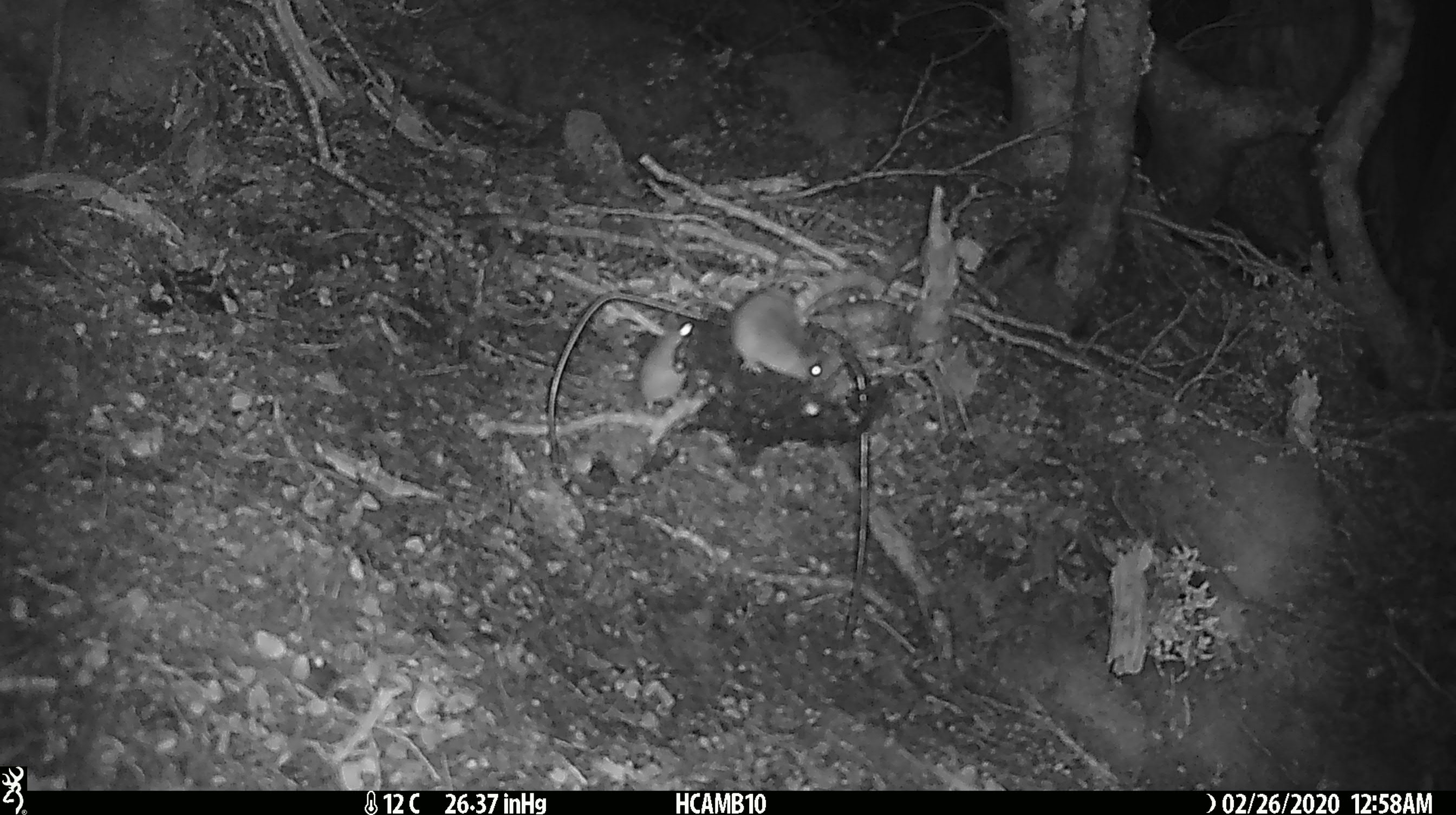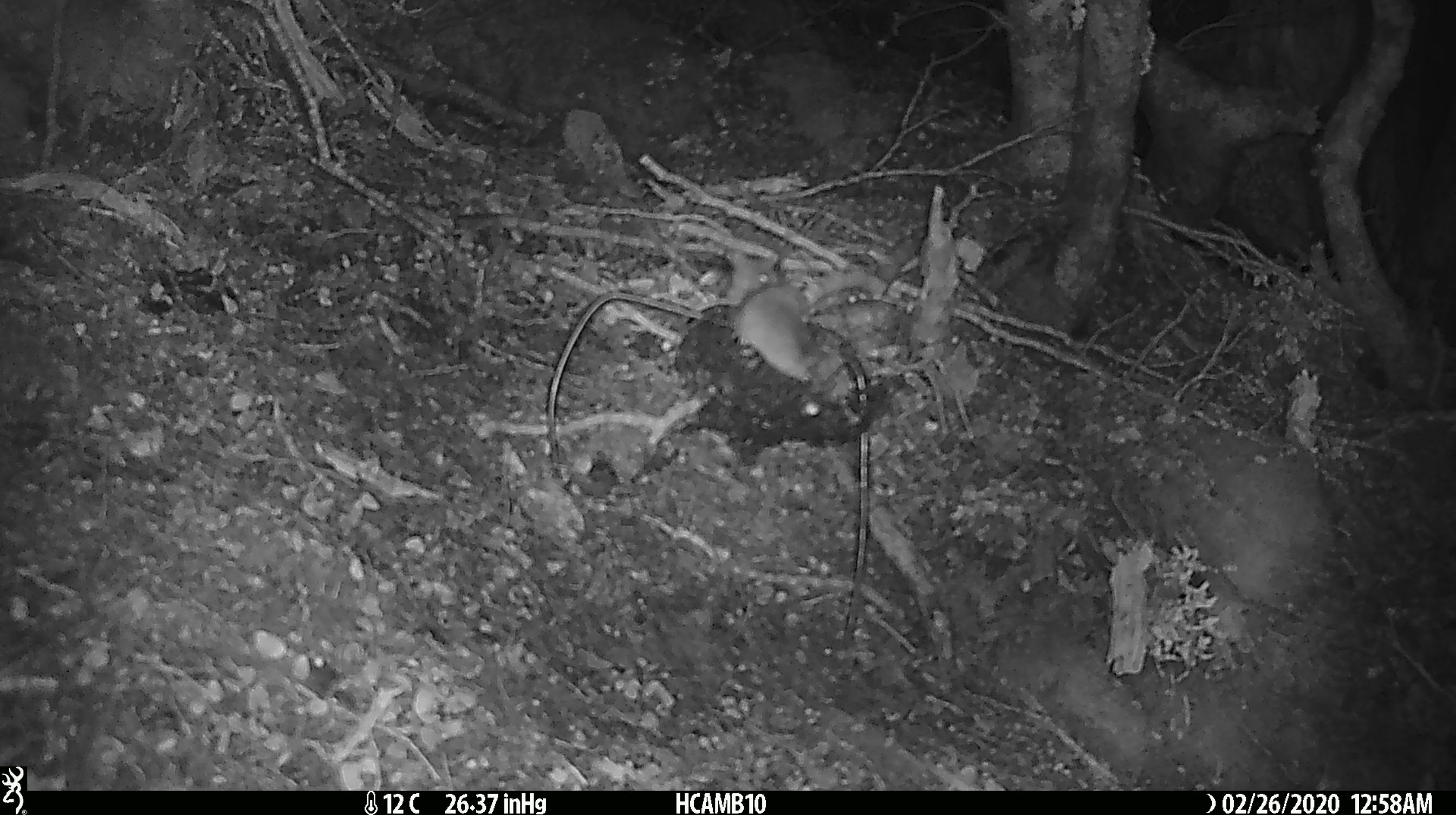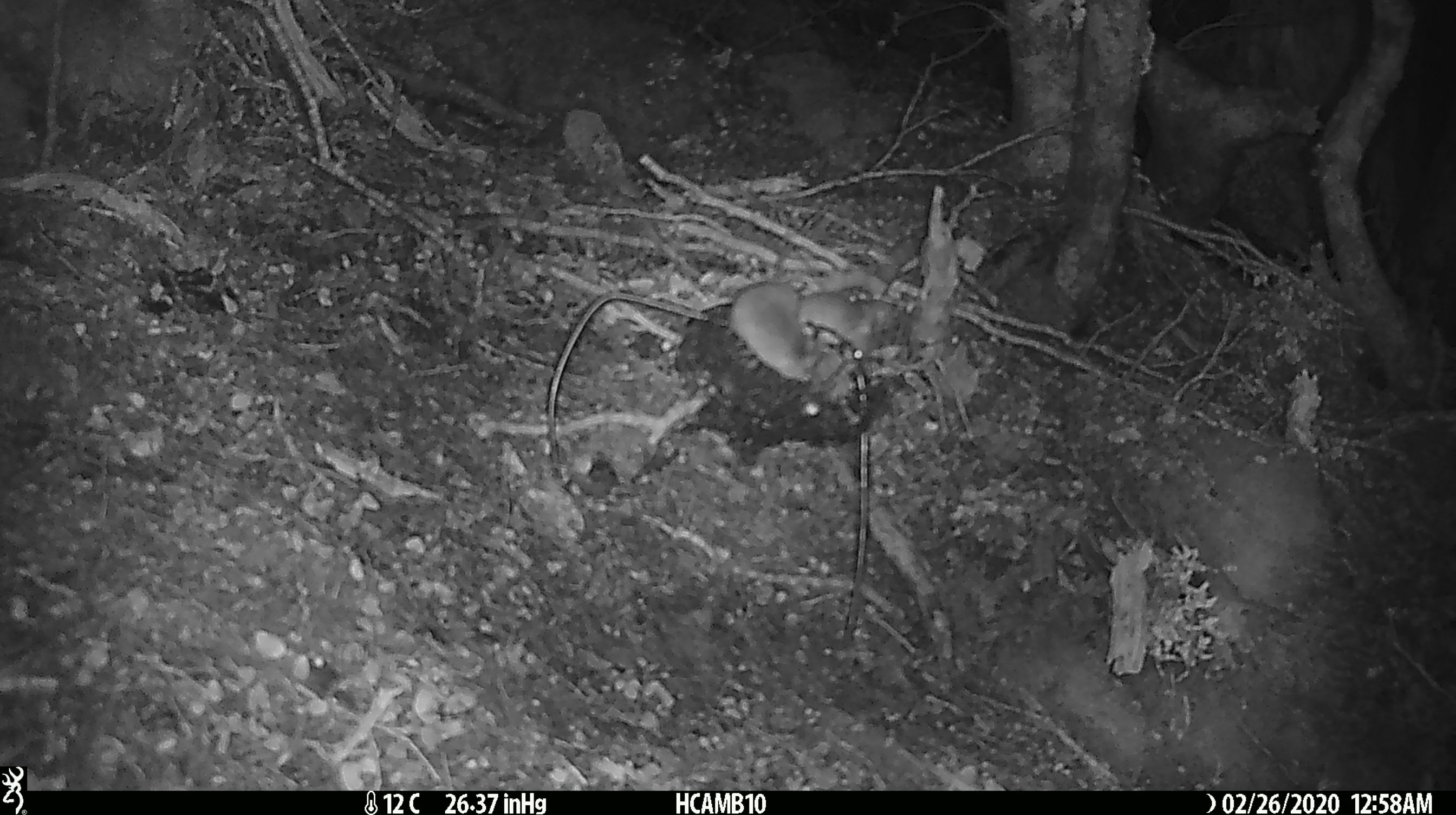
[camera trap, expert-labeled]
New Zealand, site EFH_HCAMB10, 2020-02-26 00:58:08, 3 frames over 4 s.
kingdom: Animalia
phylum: Chordata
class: Mammalia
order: Rodentia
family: Muridae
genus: Mus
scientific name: Mus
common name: mouse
Mouse (Mus).